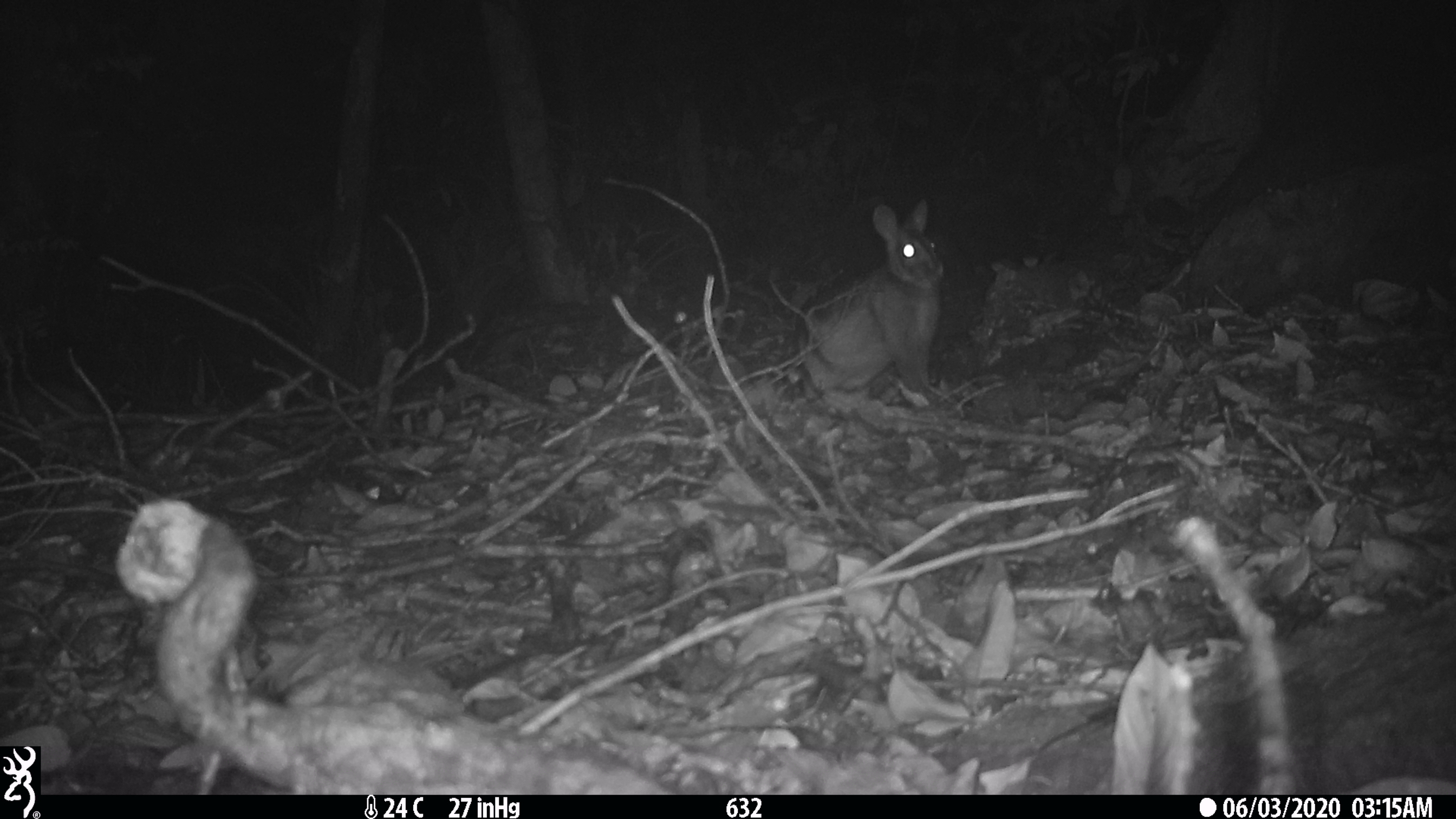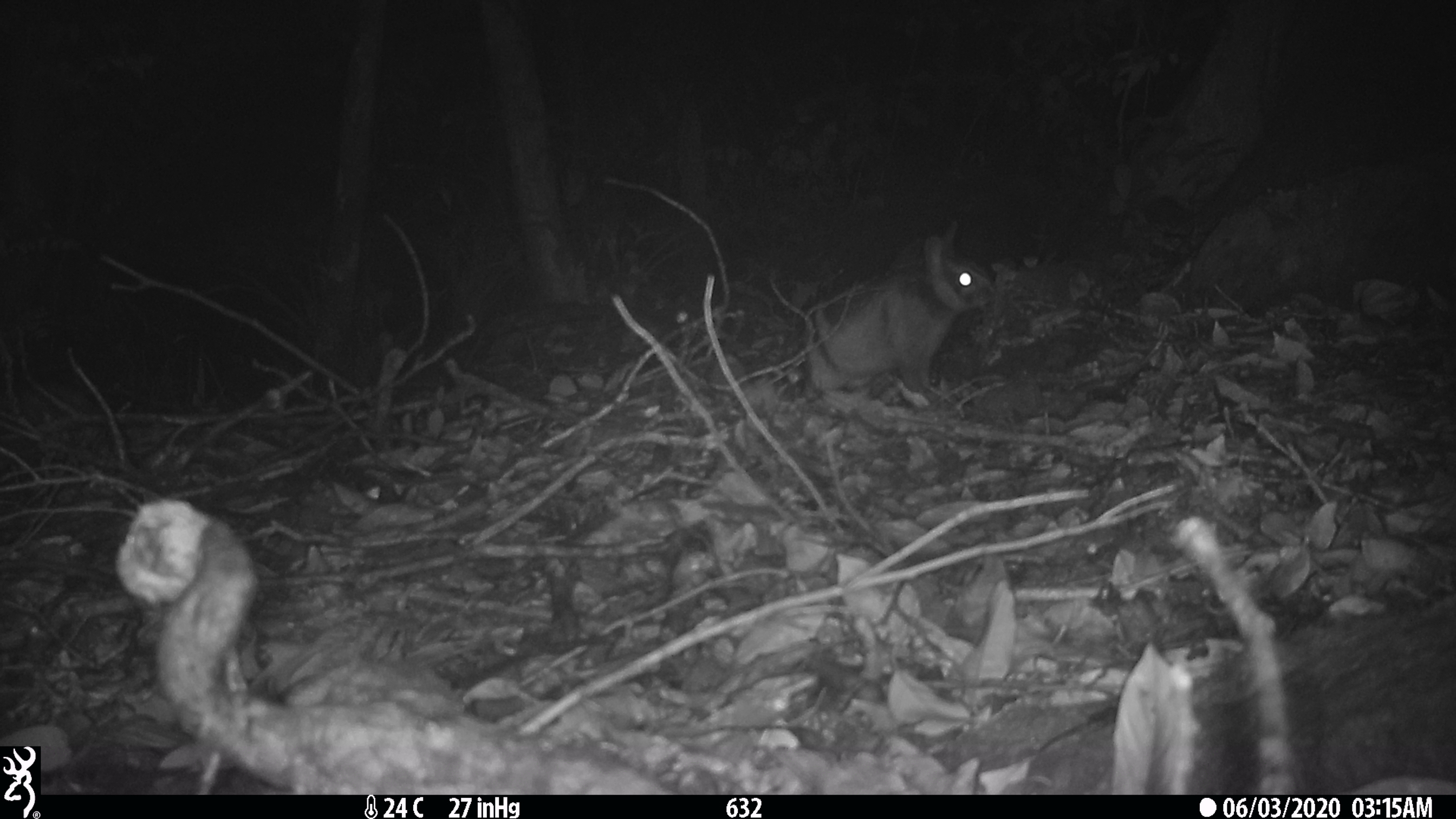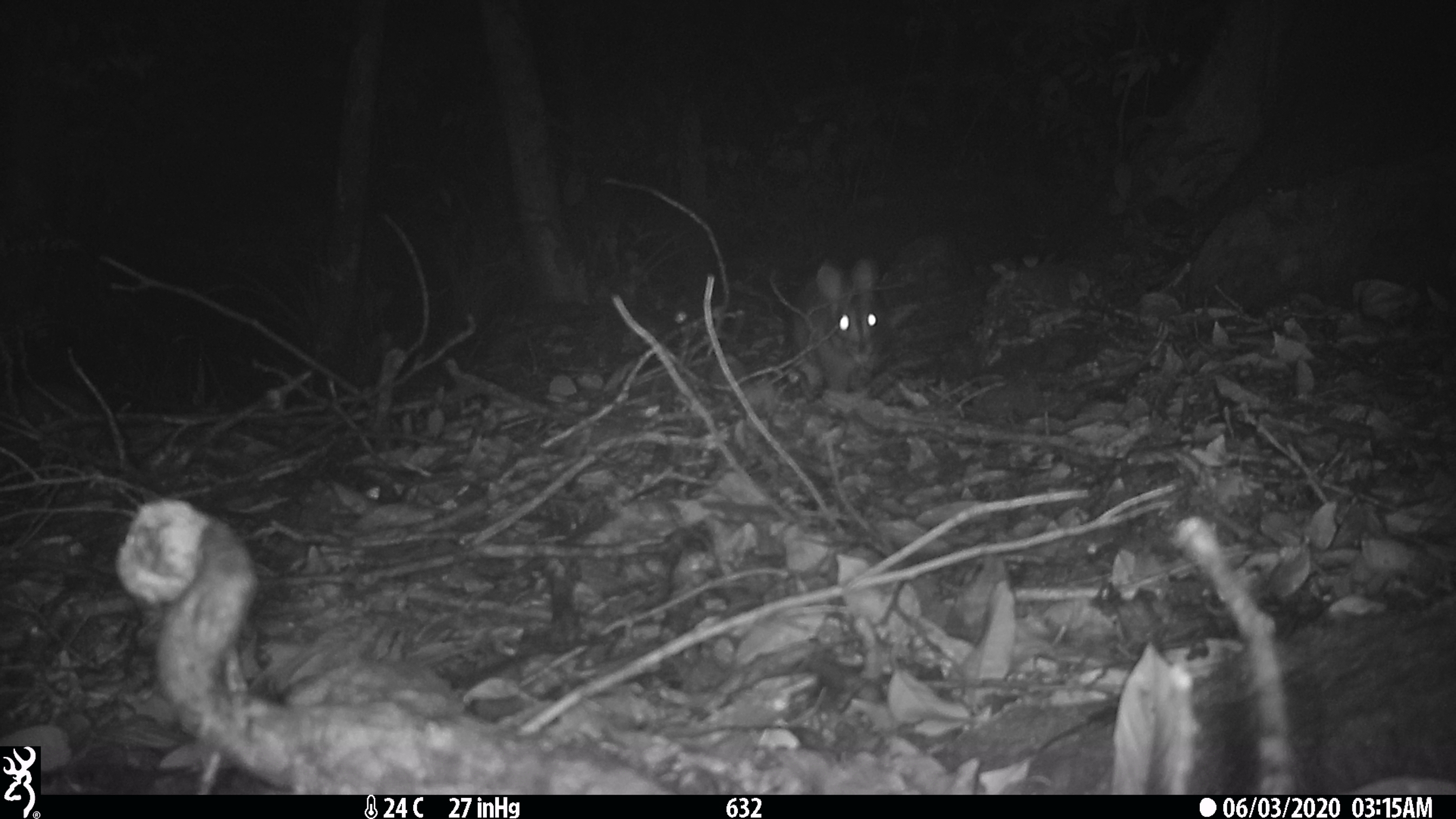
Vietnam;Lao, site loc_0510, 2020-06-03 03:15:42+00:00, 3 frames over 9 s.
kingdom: Animalia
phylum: Chordata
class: Mammalia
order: Lagomorpha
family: Leporidae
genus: Nesolagus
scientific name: Nesolagus timminsi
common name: annamite striped rabbit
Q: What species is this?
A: Annamite striped rabbit (Nesolagus timminsi).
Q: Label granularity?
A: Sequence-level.